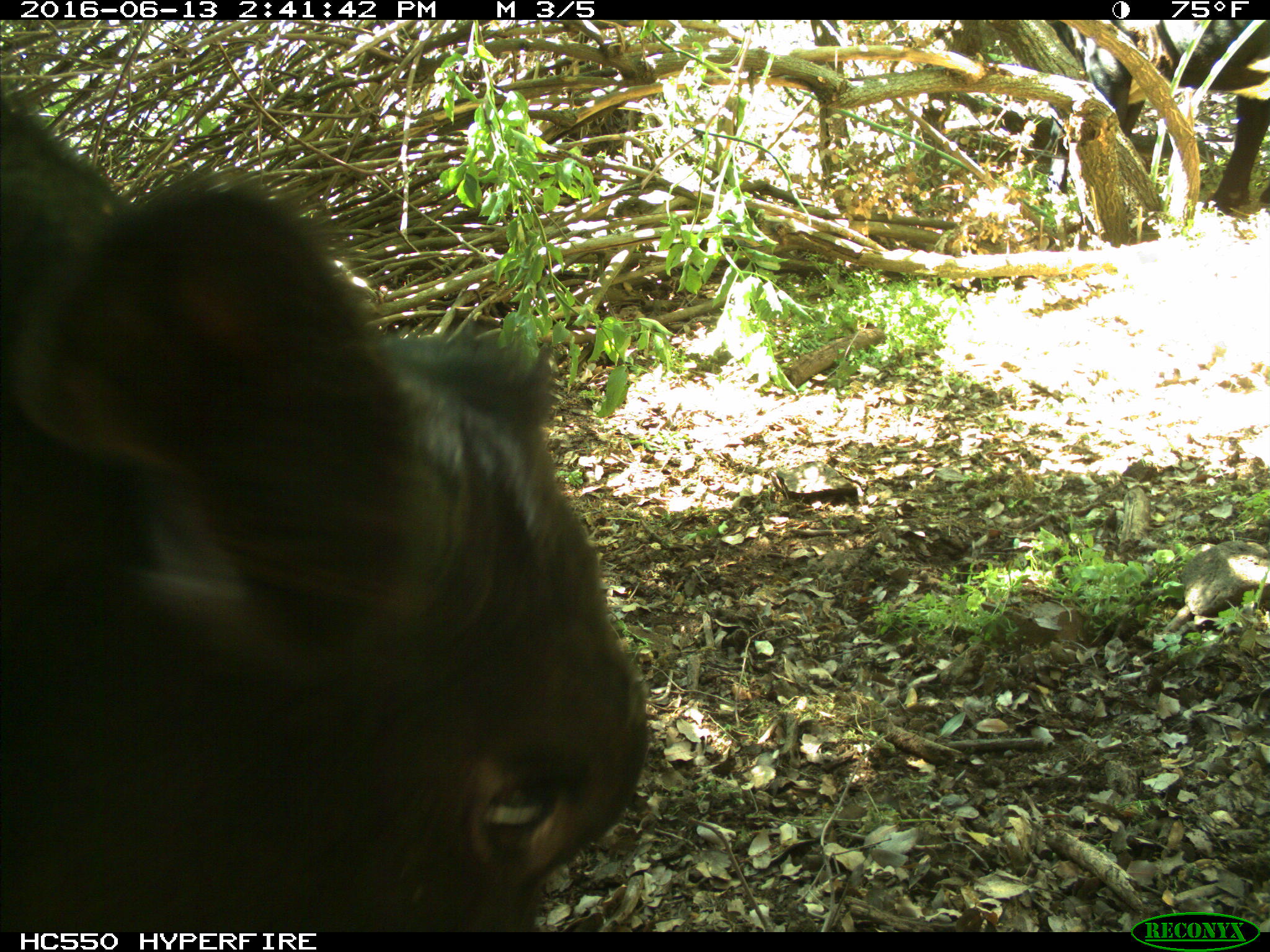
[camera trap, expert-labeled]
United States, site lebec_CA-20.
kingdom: Animalia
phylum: Chordata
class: Mammalia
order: Artiodactyla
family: Bovidae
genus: Bos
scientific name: Bos taurus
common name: domestic cow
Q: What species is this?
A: Bos taurus (domestic cow).